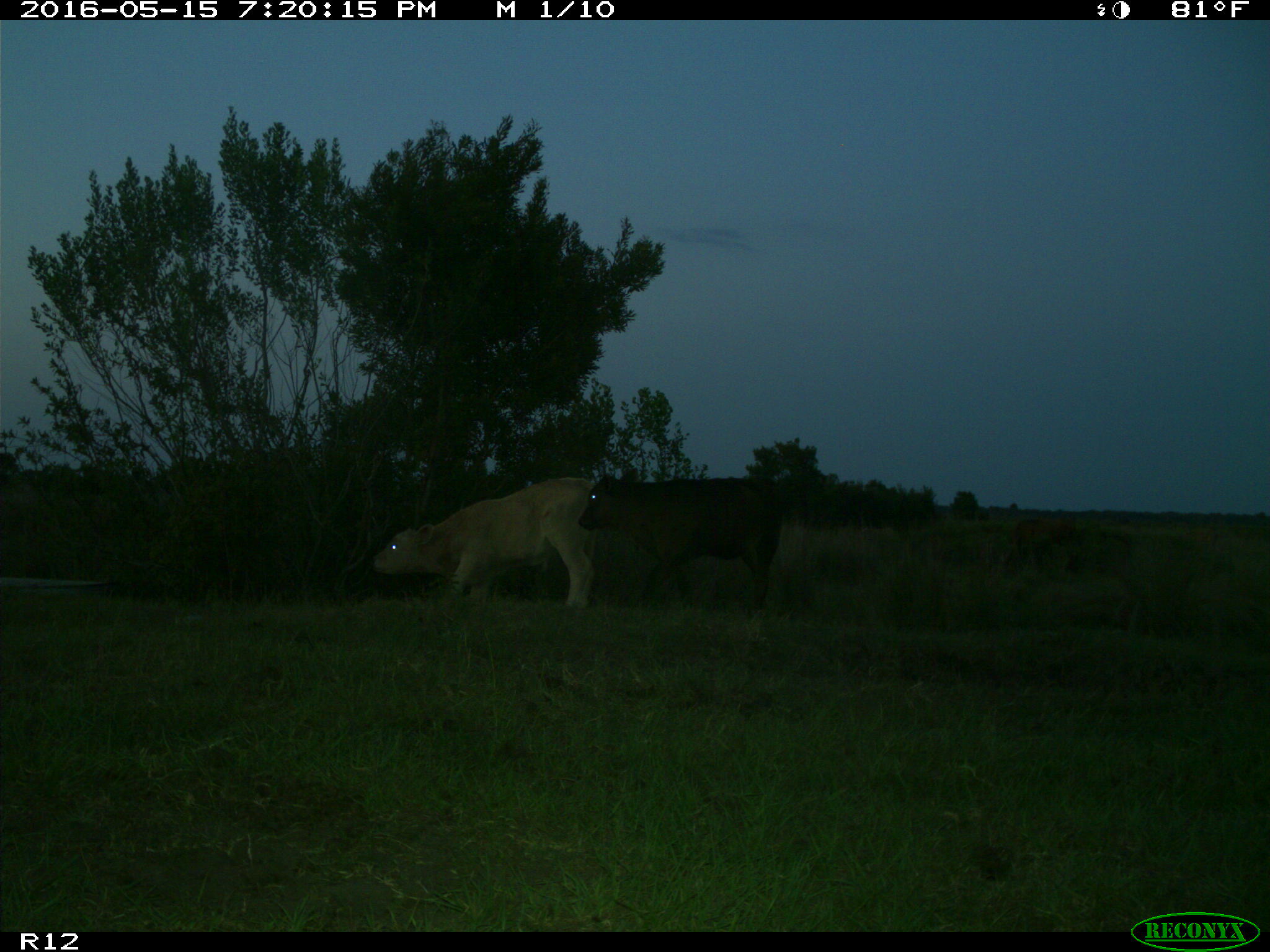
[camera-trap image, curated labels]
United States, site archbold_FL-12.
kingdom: Animalia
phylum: Chordata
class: Mammalia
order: Artiodactyla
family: Bovidae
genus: Bos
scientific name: Bos taurus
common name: domestic cow